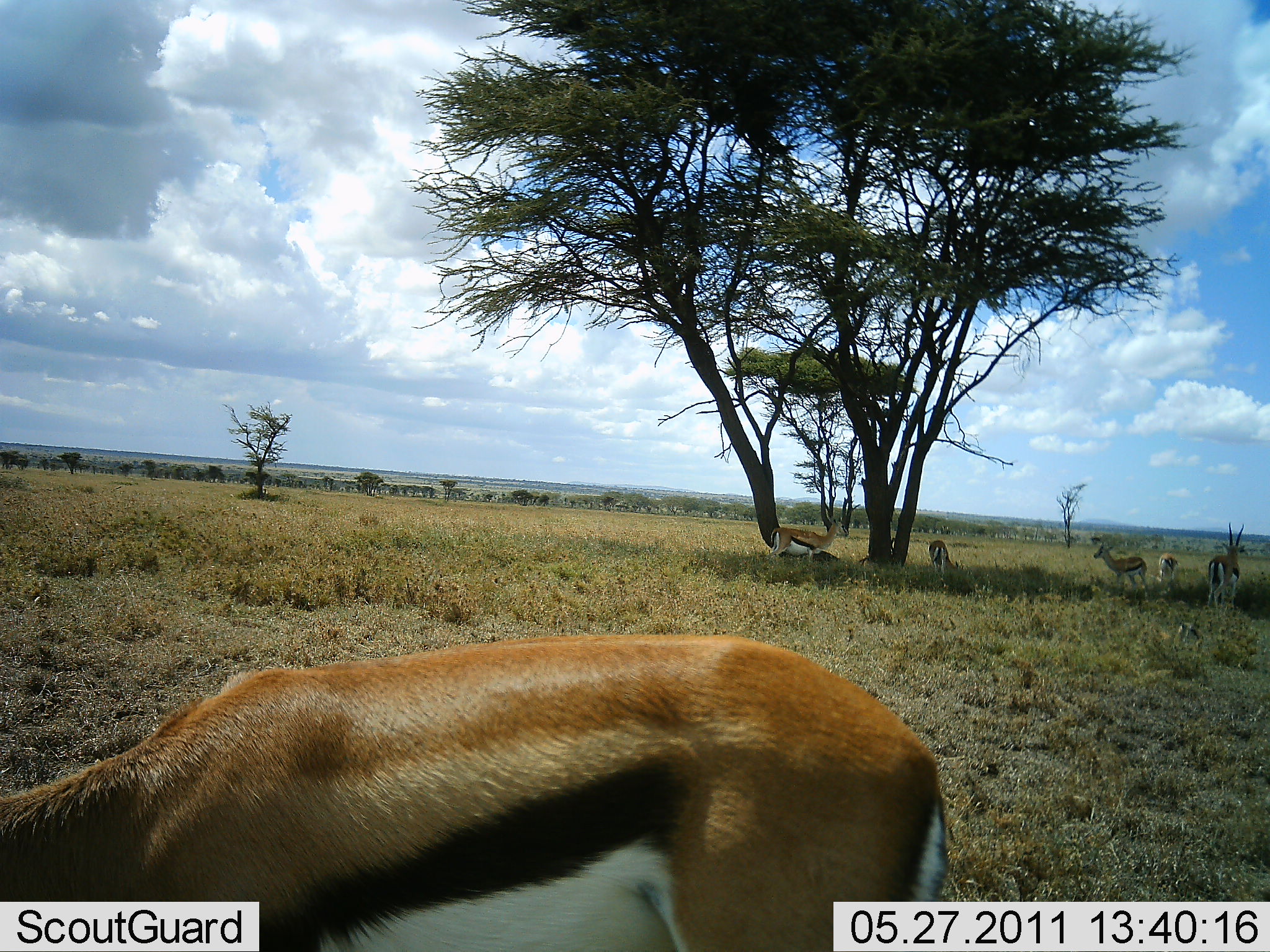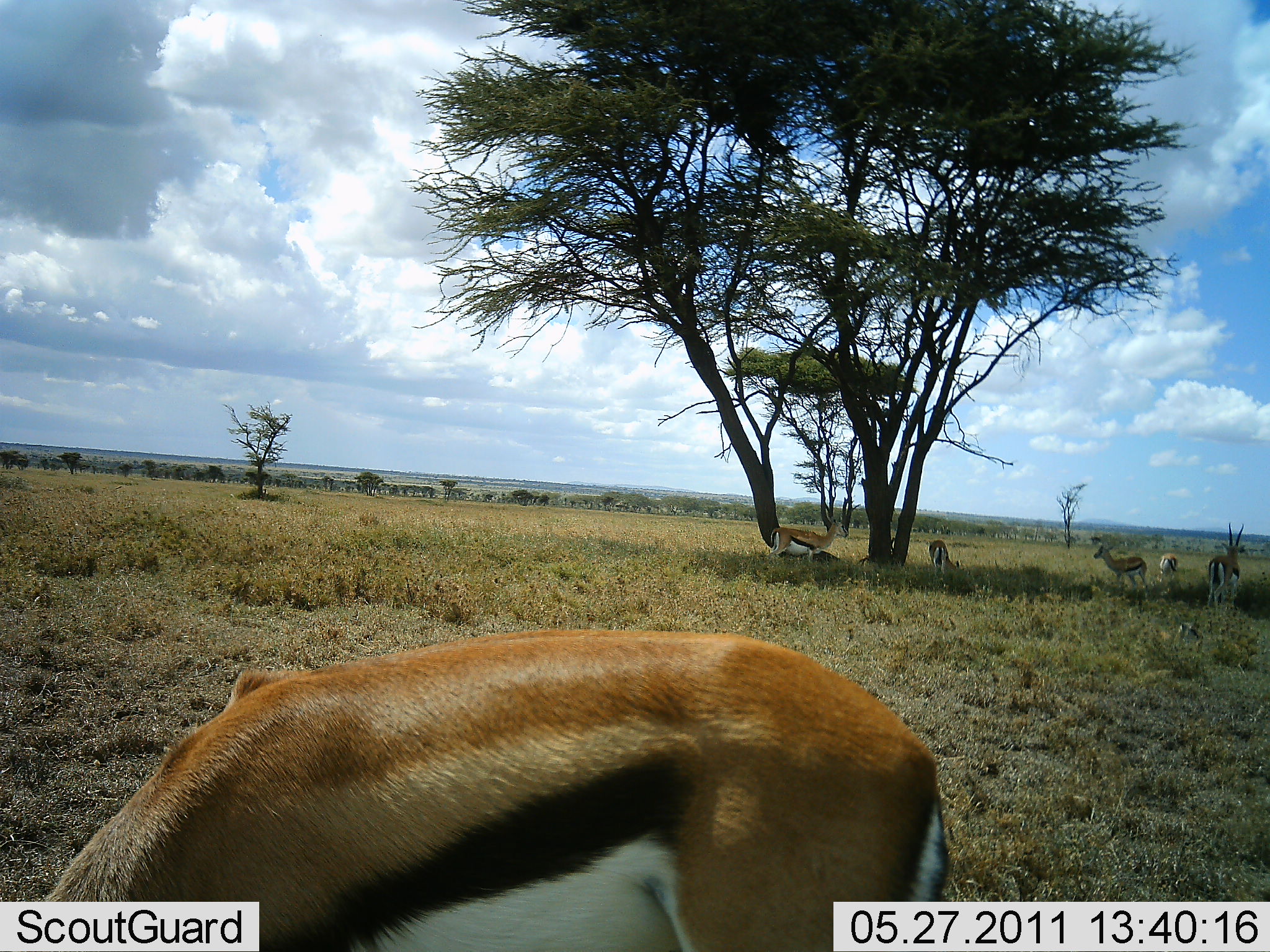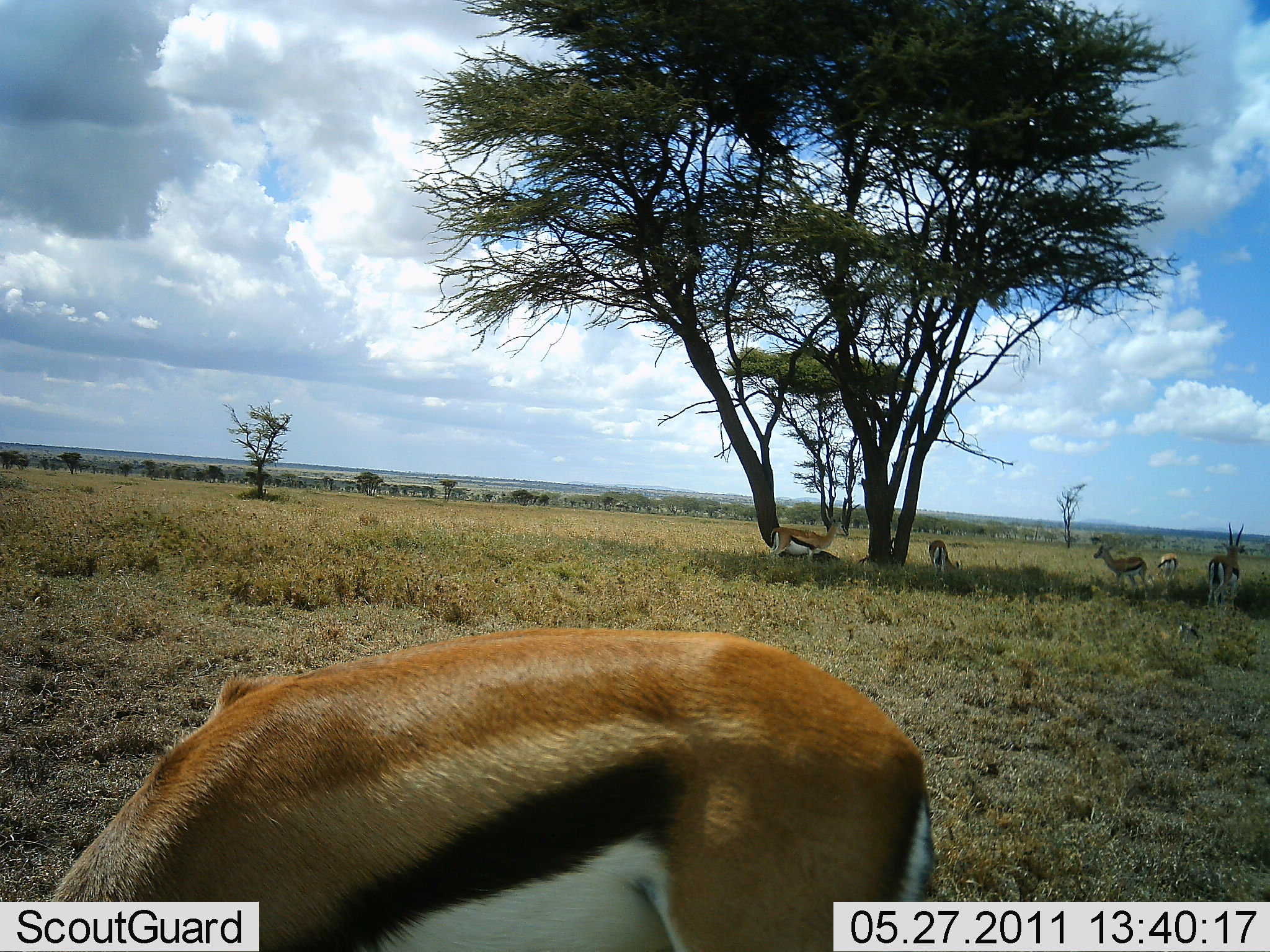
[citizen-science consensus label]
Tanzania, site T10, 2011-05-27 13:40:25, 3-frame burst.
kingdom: Animalia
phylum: Chordata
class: Mammalia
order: Artiodactyla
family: Bovidae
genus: Eudorcas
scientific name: Eudorcas thomsonii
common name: thomson's gazelle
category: gazellethomsons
Gazellethomsons (thomson's gazelle) (Eudorcas thomsonii), count 6. Behavior (volunteer vote fractions): standing 75%, resting 8%, moving 0%, interacting 8%. Young present (vote fraction): 8%. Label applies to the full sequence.